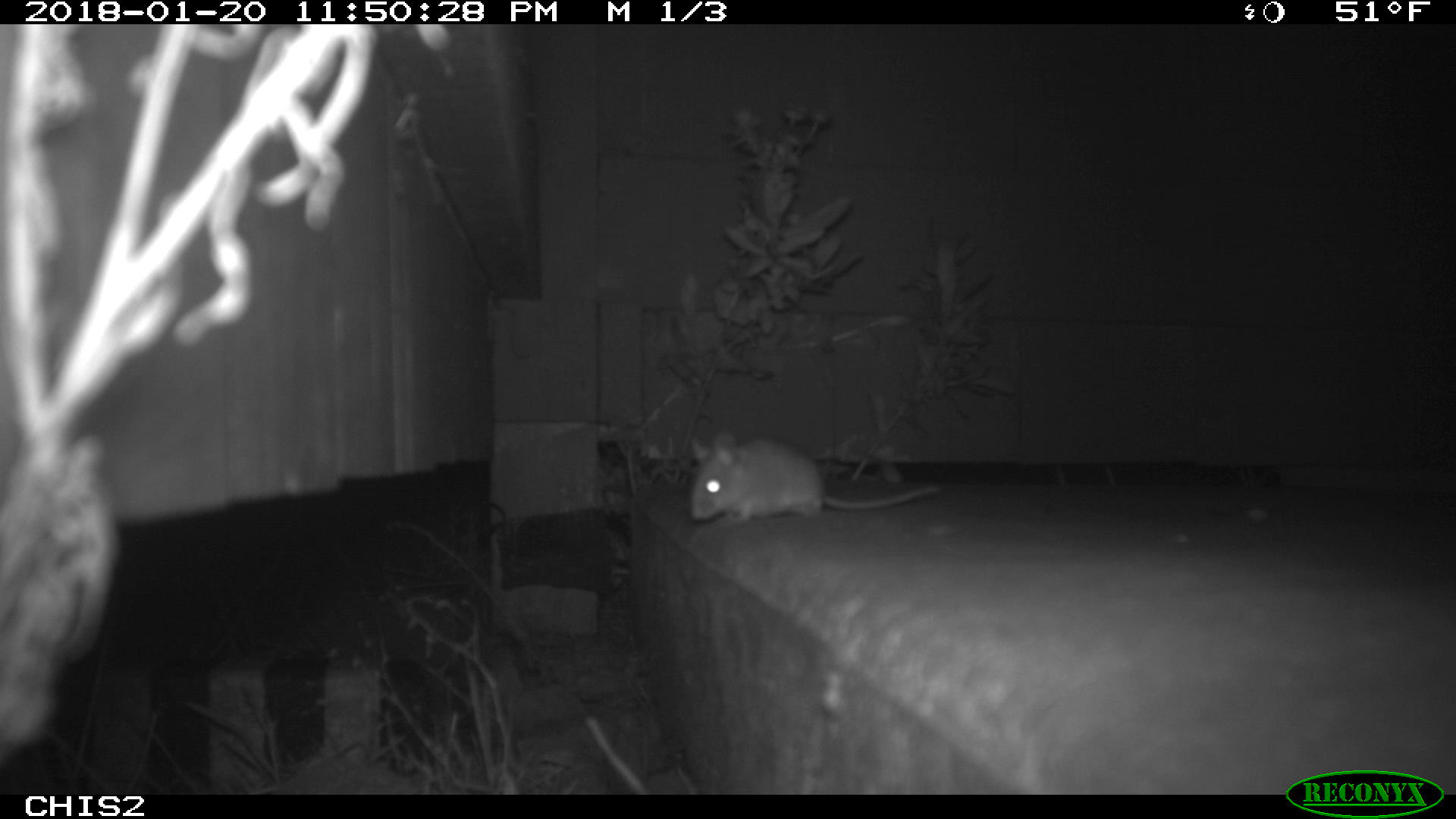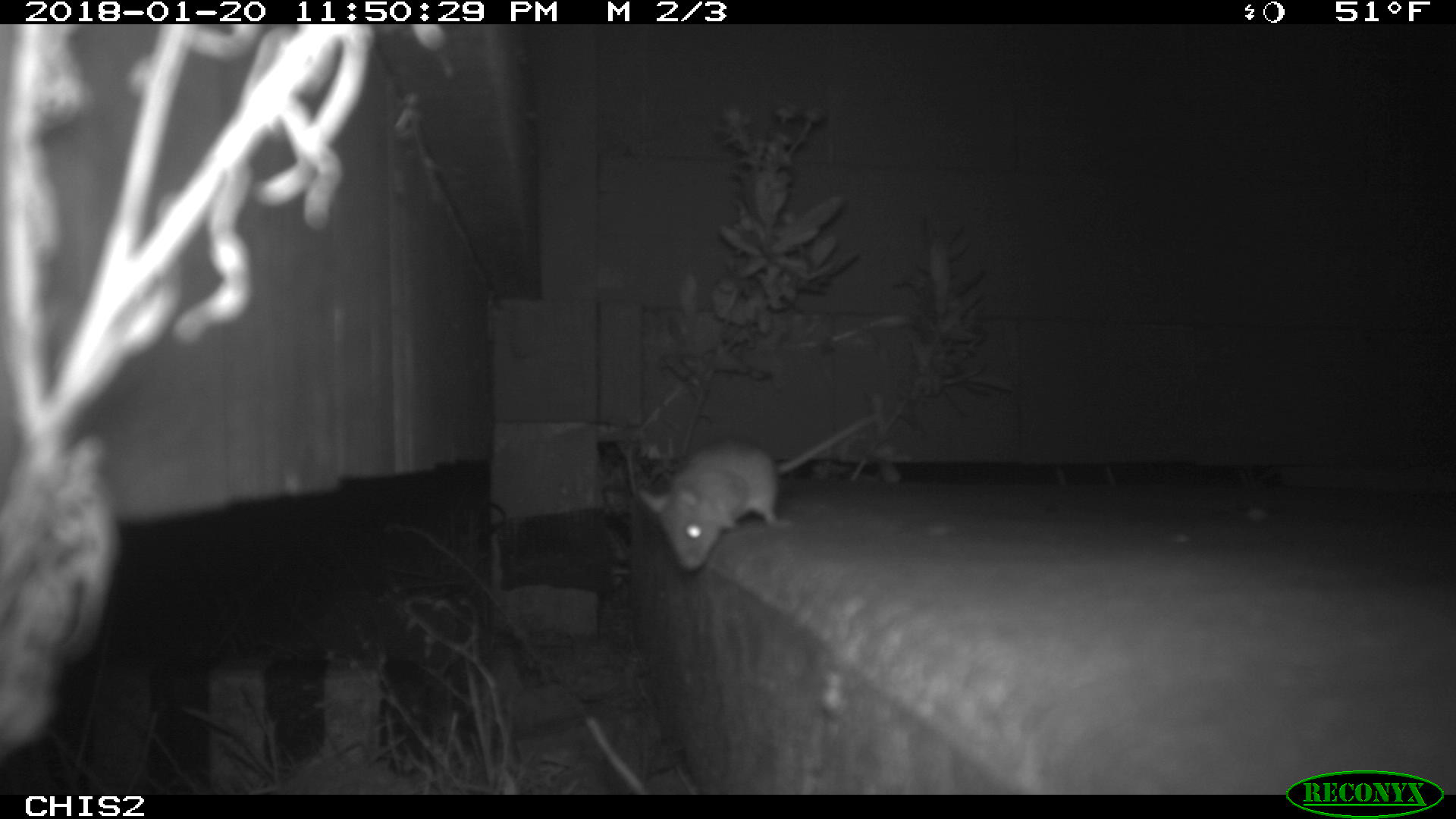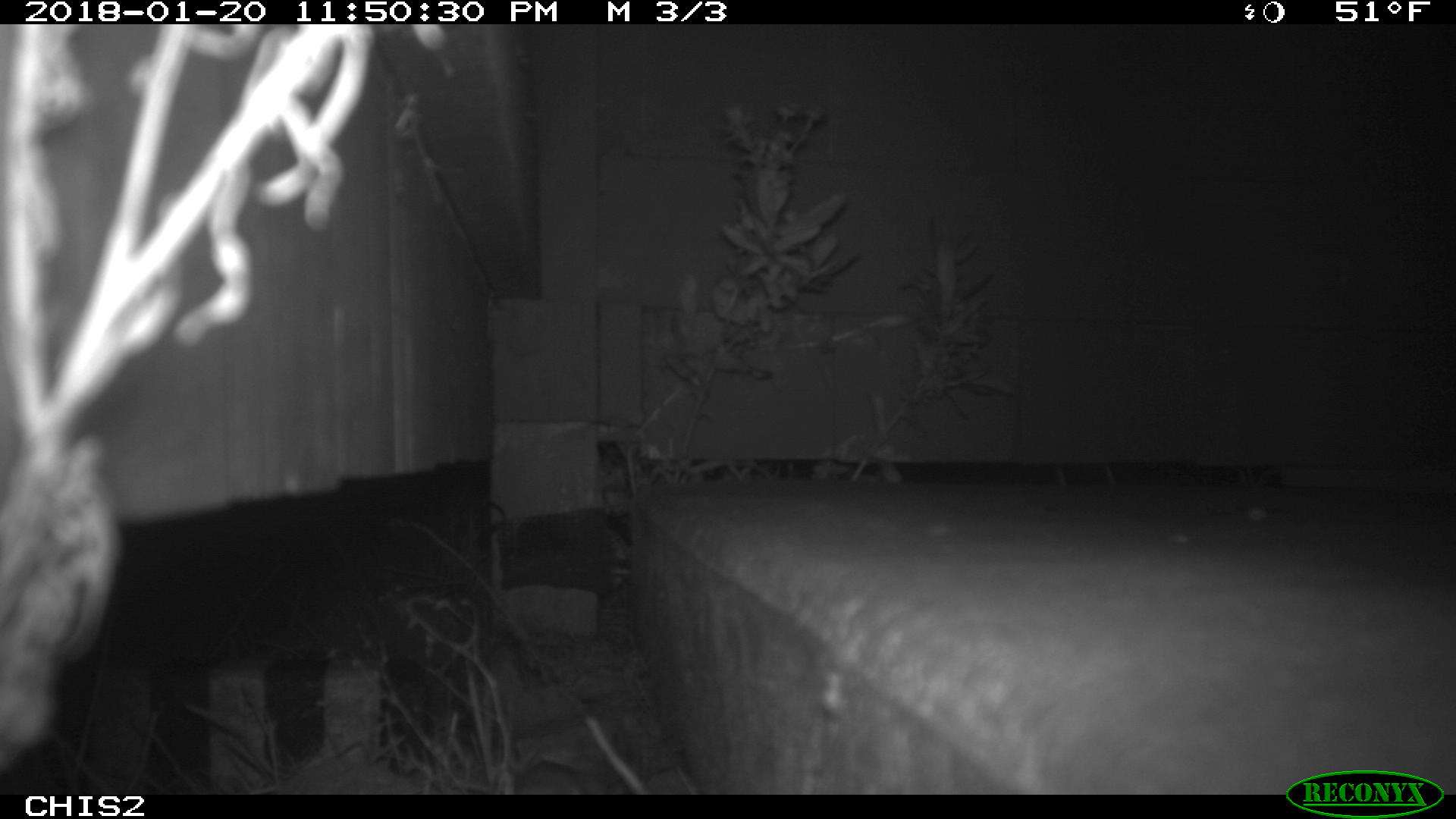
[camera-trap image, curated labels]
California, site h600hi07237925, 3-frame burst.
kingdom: Animalia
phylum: Chordata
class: Mammalia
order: Rodentia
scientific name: Rodentia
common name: rodent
Rodent (Rodentia).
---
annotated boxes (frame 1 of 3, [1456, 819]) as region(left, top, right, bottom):
rodent: region(688, 430, 940, 522)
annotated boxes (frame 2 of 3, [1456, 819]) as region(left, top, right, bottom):
rodent: region(638, 413, 879, 570)